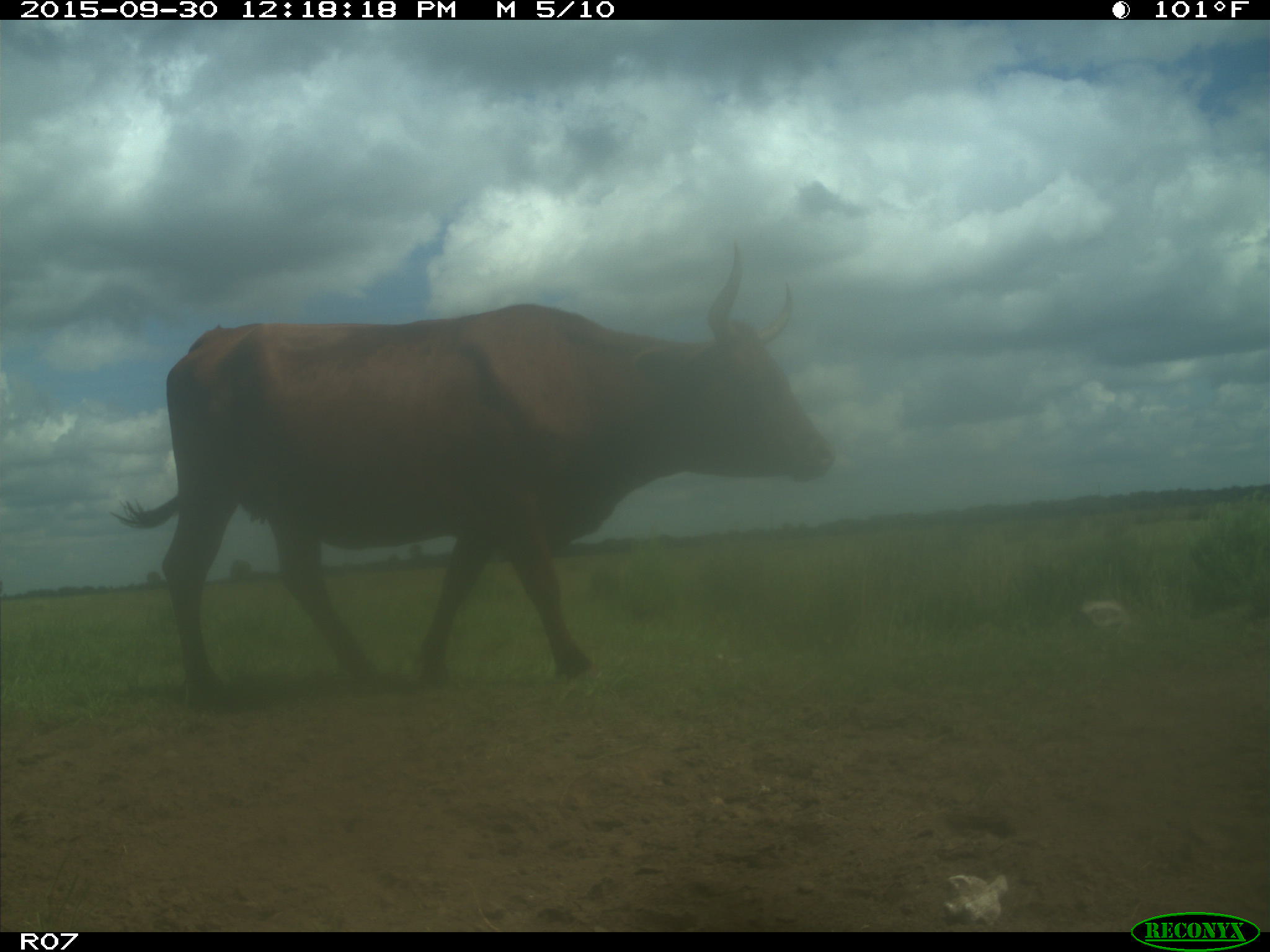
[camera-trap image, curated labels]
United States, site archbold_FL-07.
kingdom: Animalia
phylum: Chordata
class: Mammalia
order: Artiodactyla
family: Bovidae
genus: Bos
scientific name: Bos taurus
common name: domestic cow